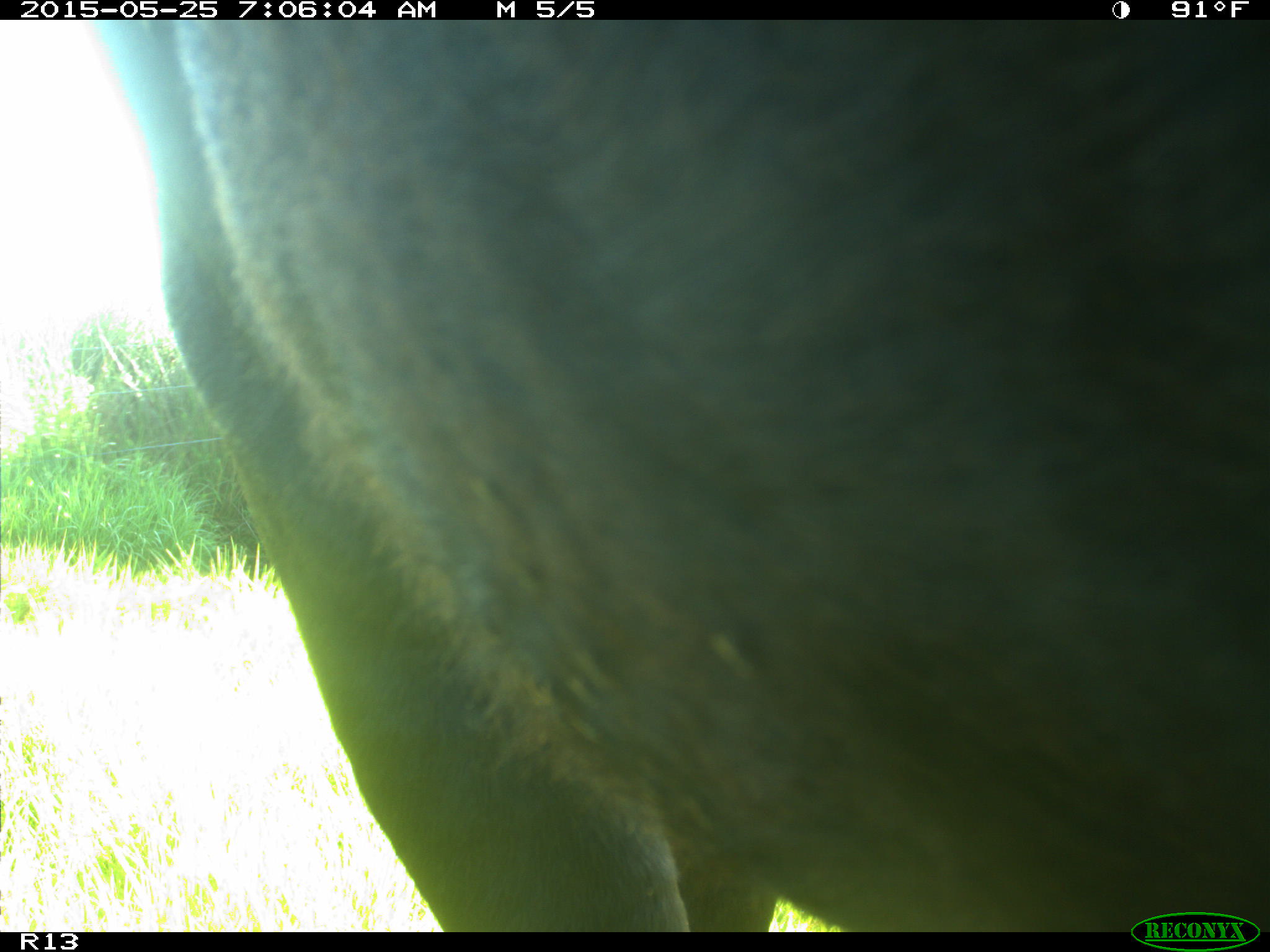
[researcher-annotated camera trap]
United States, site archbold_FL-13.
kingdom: Animalia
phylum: Chordata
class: Mammalia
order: Artiodactyla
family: Bovidae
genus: Bos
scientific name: Bos taurus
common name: domestic cow